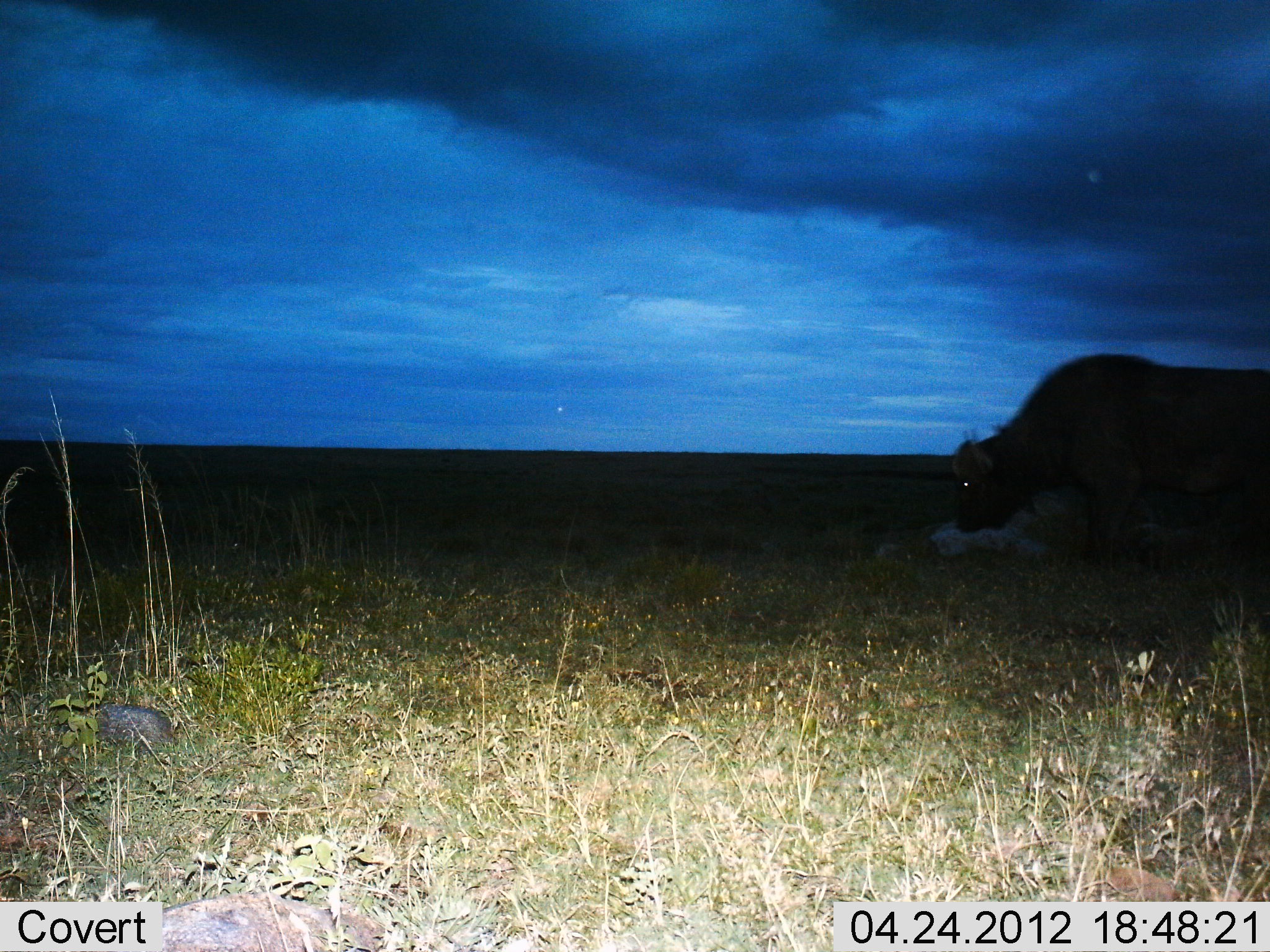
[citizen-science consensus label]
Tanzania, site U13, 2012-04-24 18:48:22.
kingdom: Animalia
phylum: Chordata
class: Mammalia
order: Artiodactyla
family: Bovidae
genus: Syncerus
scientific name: Syncerus caffer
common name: cape buffalo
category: buffalo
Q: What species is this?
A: Buffalo (cape buffalo) (Syncerus caffer).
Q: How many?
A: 1.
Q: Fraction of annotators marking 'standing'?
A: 58%.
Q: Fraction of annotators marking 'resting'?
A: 5%.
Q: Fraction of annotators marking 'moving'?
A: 21%.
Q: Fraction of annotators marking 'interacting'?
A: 0%.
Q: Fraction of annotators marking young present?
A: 0%.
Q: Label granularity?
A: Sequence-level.